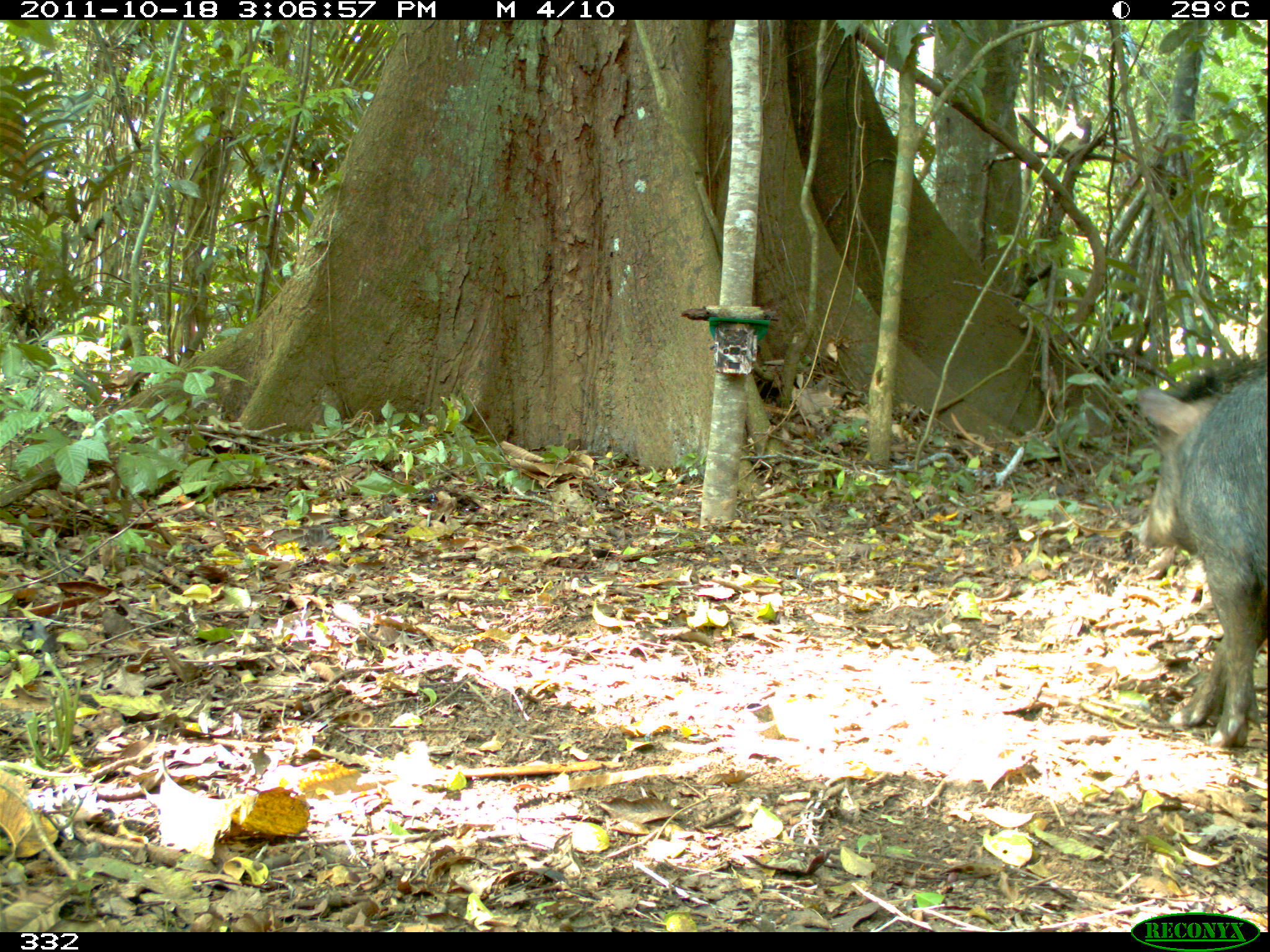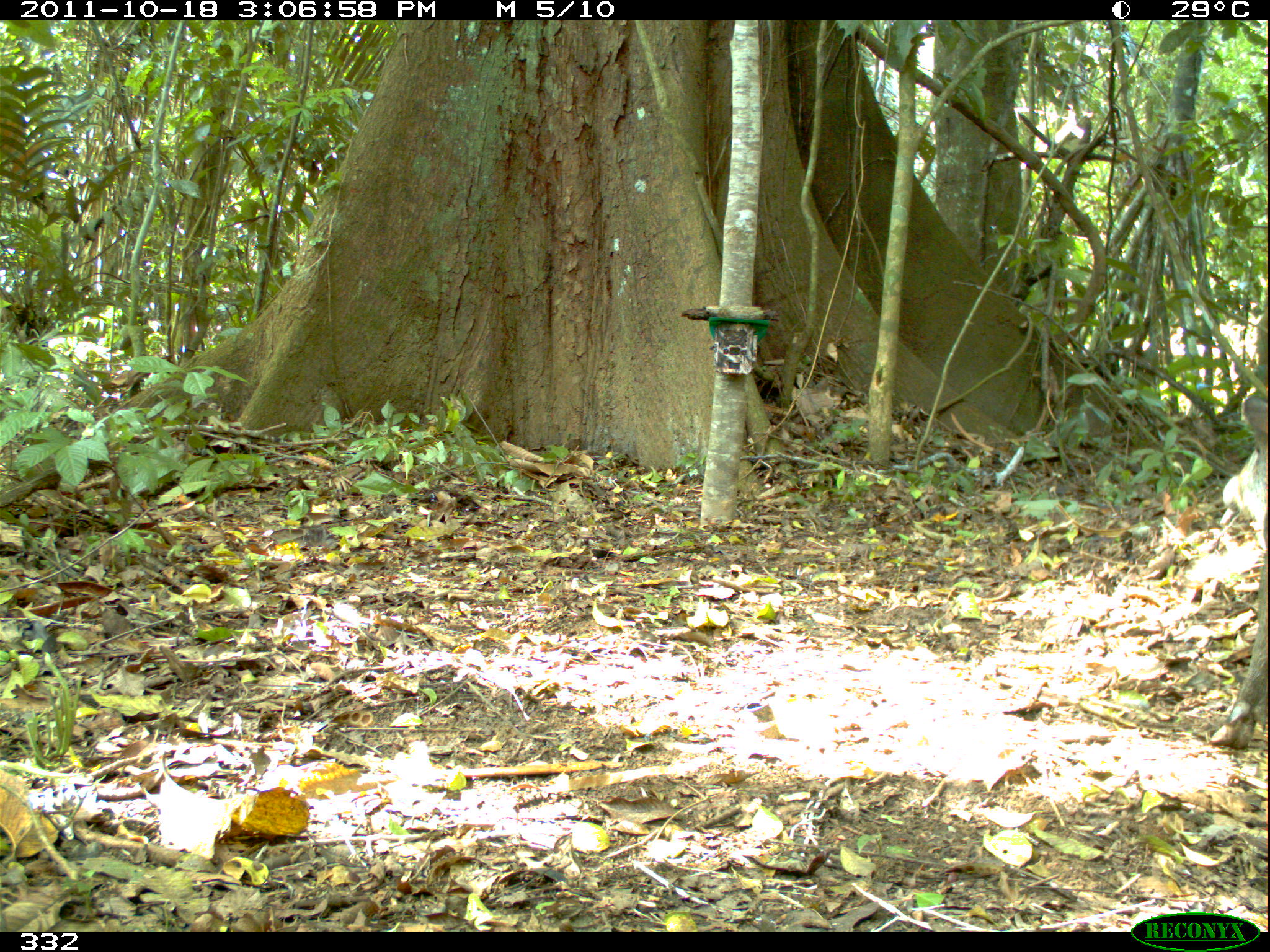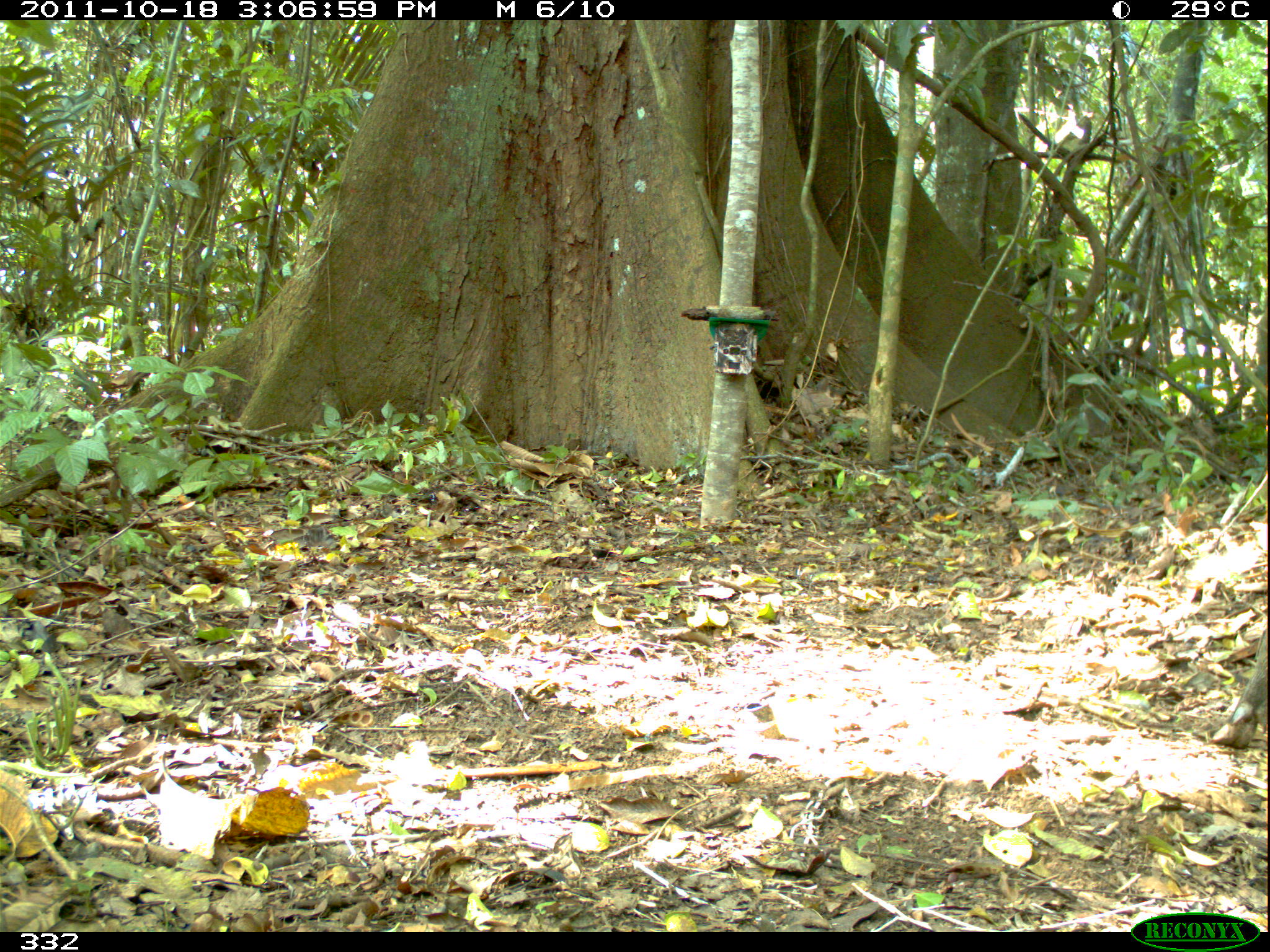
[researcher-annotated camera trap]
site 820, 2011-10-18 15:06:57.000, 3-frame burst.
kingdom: Animalia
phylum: Chordata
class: Mammalia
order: Artiodactyla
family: Tayassuidae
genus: Tayassu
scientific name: Tayassu pecari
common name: white-lipped peccary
Tayassu pecari (white-lipped peccary).